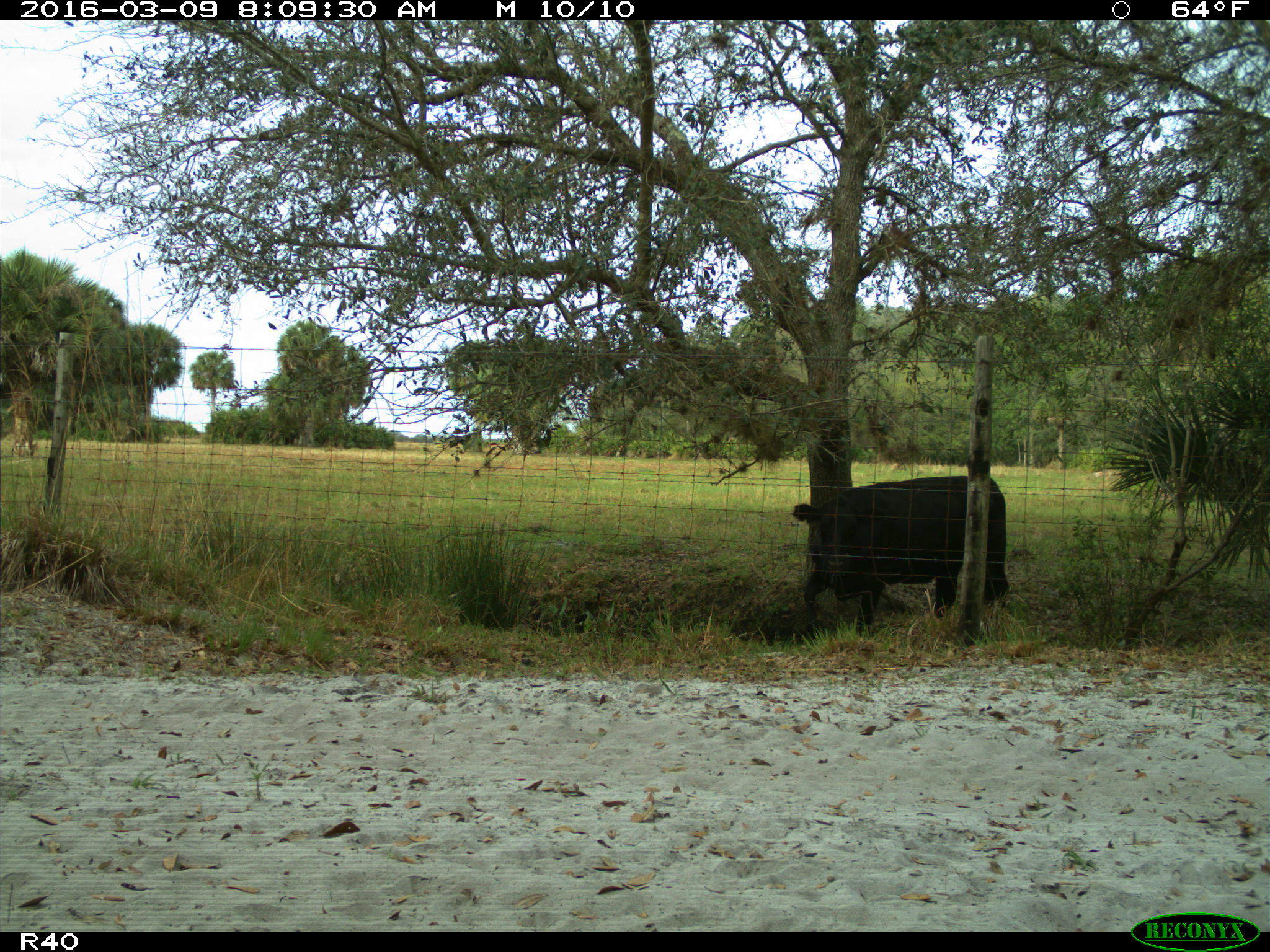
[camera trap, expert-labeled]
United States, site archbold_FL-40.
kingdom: Animalia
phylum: Chordata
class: Mammalia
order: Artiodactyla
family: Bovidae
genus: Bos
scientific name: Bos taurus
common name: domestic cow